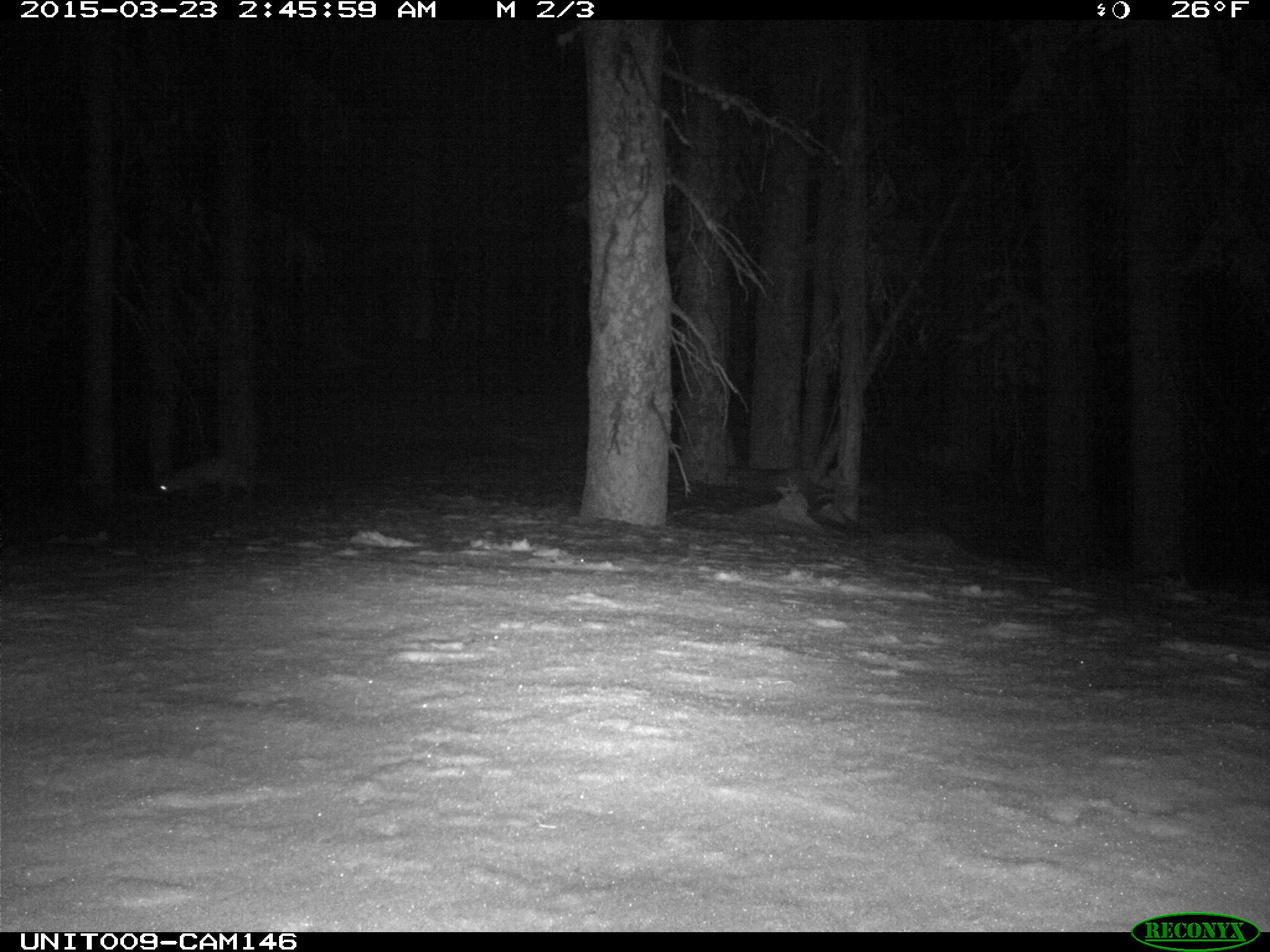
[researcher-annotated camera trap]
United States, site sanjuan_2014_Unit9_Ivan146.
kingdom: Animalia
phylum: Chordata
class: Mammalia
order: Carnivora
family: Mustelidae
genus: Martes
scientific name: Martes americana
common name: american marten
Martes americana (american marten).